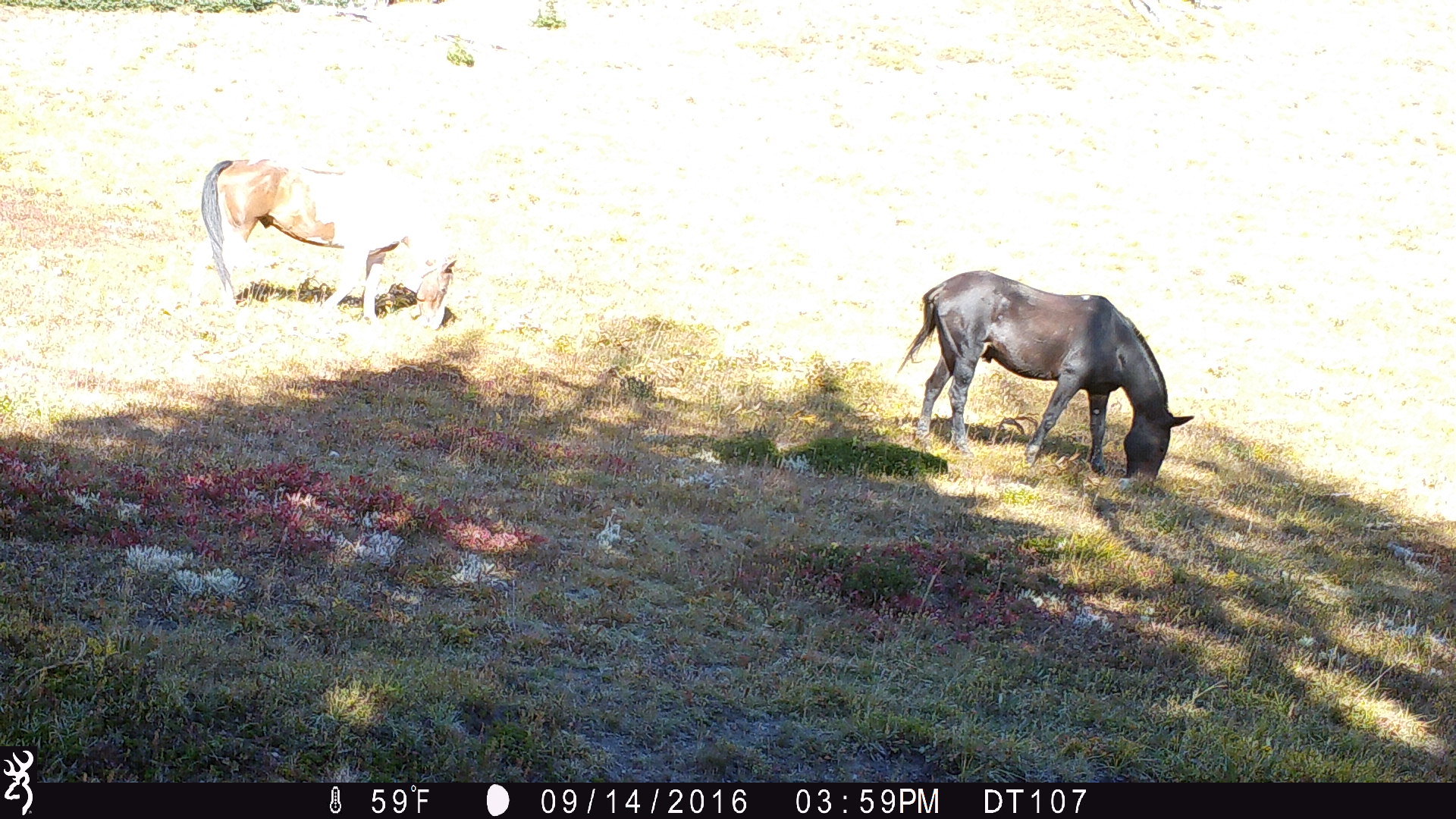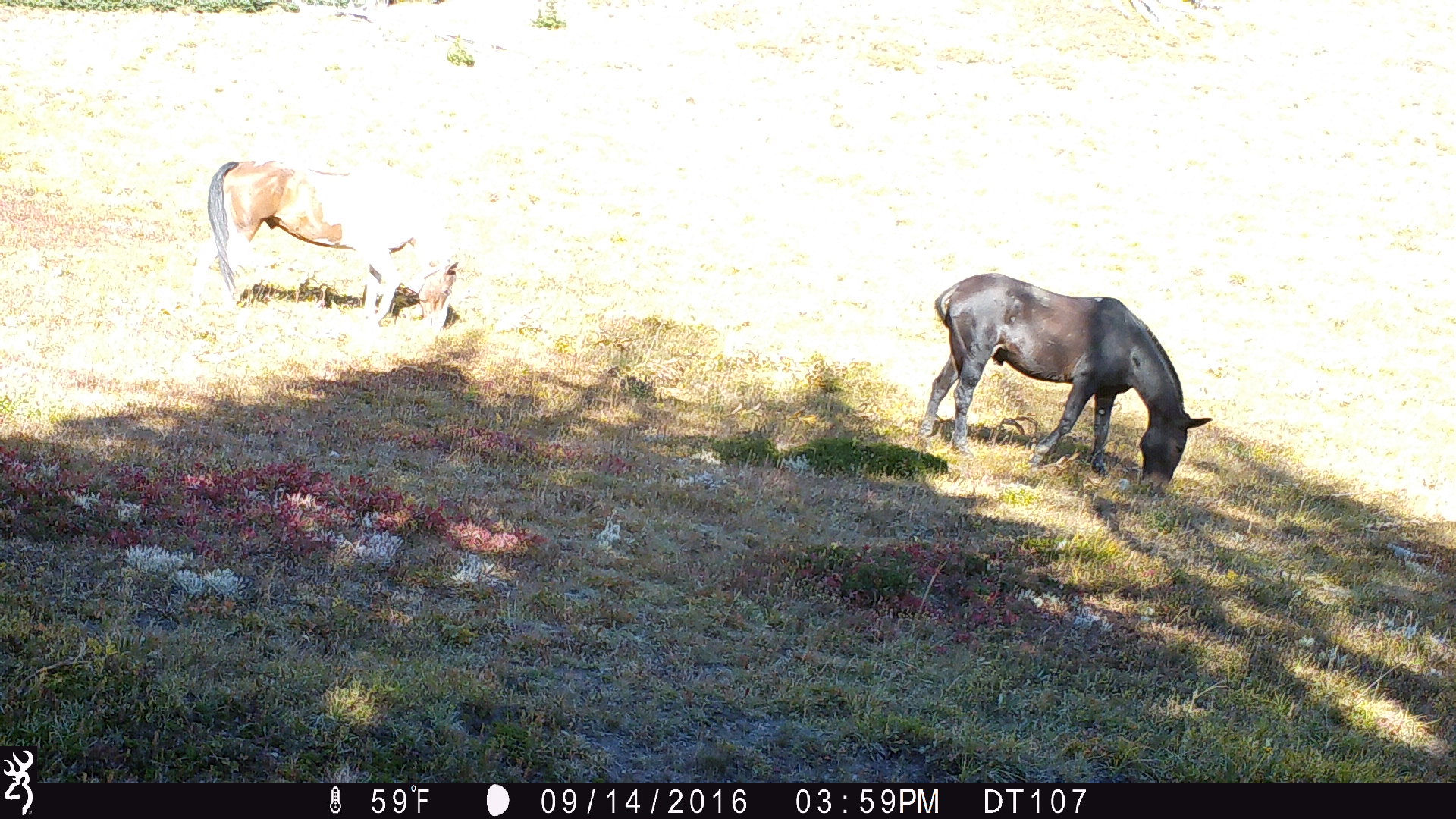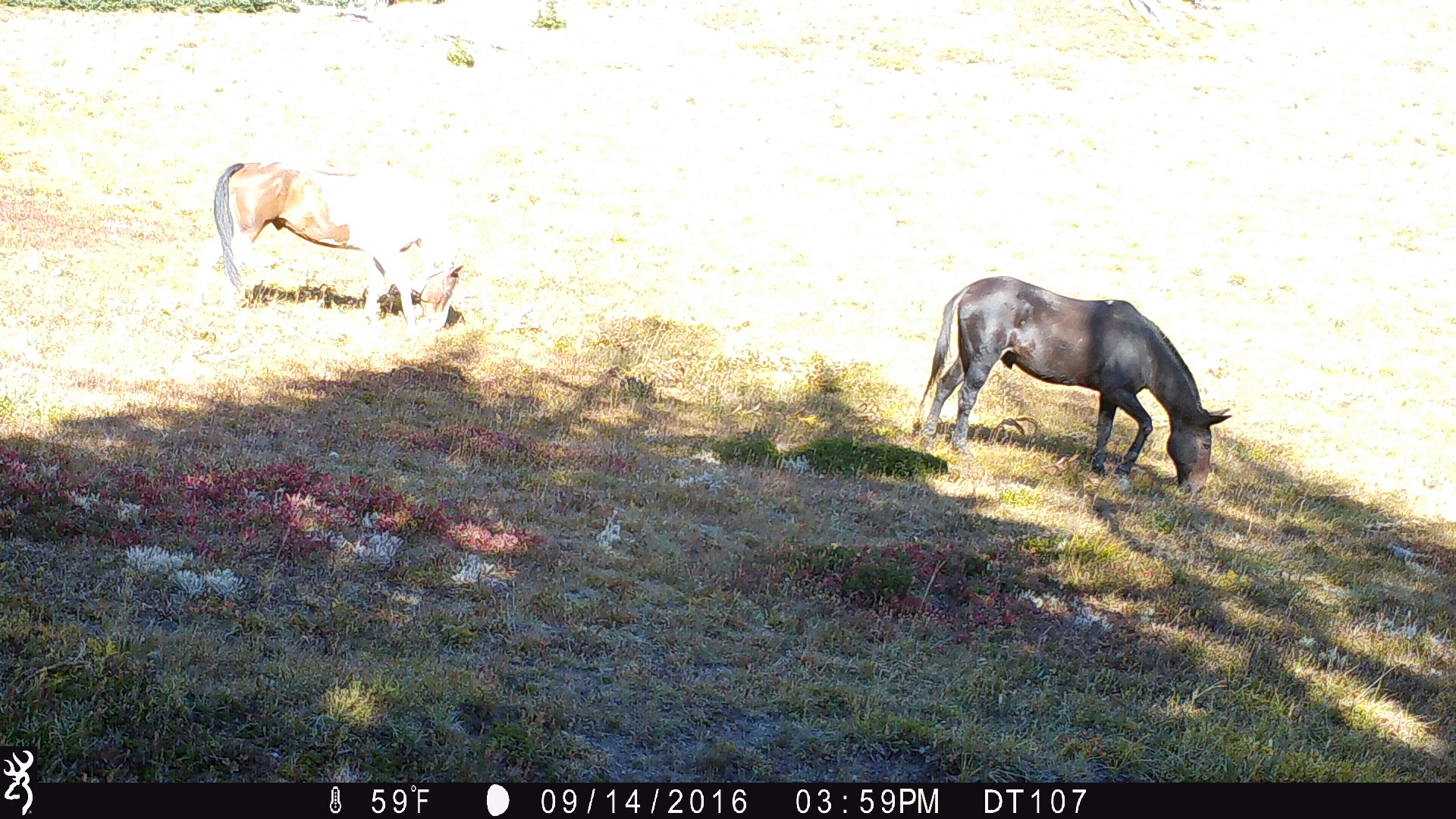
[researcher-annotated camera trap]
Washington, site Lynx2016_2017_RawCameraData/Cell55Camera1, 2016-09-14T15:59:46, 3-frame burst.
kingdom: Animalia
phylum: Chordata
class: Mammalia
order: Perissodactyla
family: Equidae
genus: Equus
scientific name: Equus caballus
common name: domestic horse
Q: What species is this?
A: Domestic horse (Equus caballus).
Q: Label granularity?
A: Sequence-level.